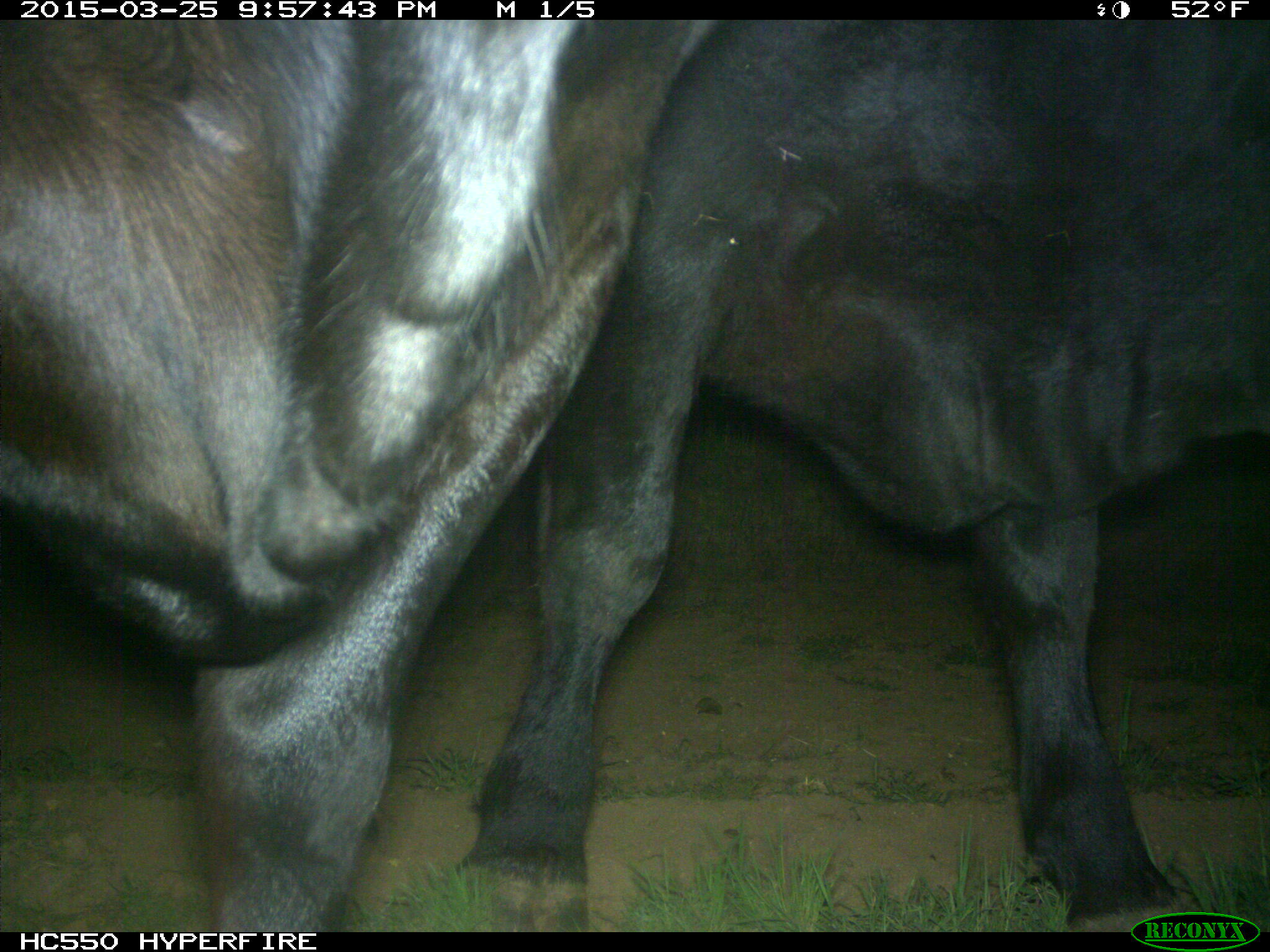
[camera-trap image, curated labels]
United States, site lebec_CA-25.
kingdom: Animalia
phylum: Chordata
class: Mammalia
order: Artiodactyla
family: Bovidae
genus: Bos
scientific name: Bos taurus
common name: domestic cow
Bos taurus (domestic cow).